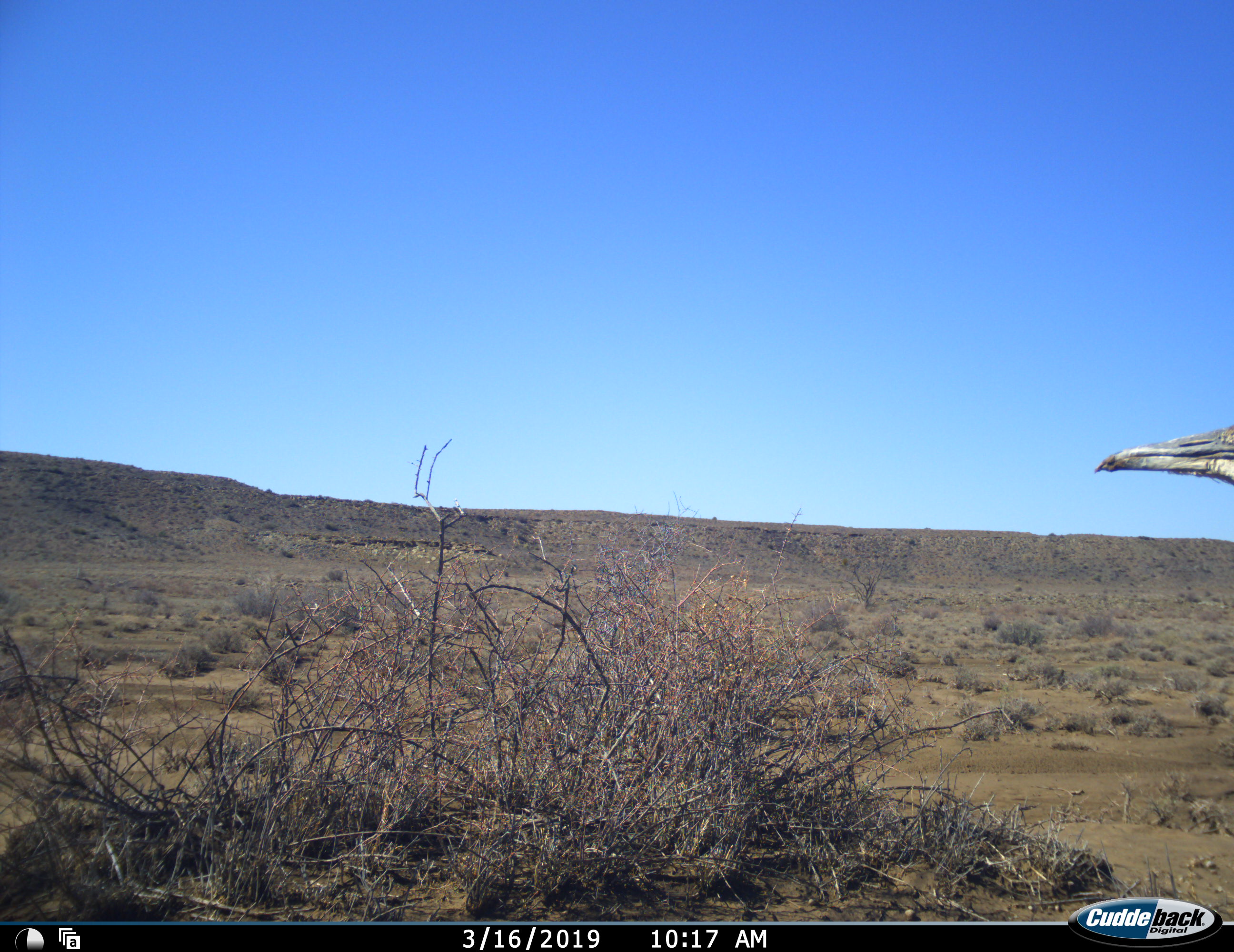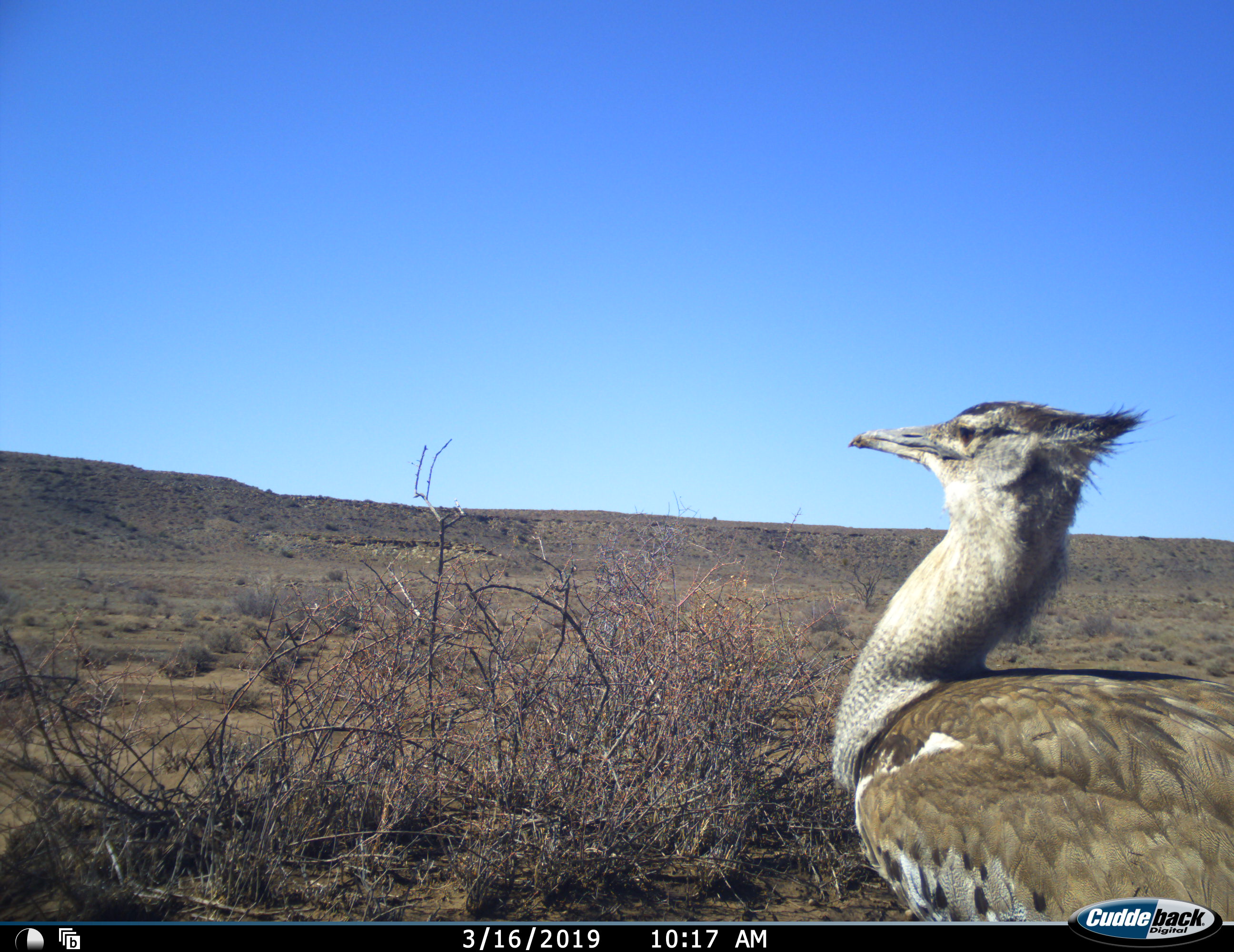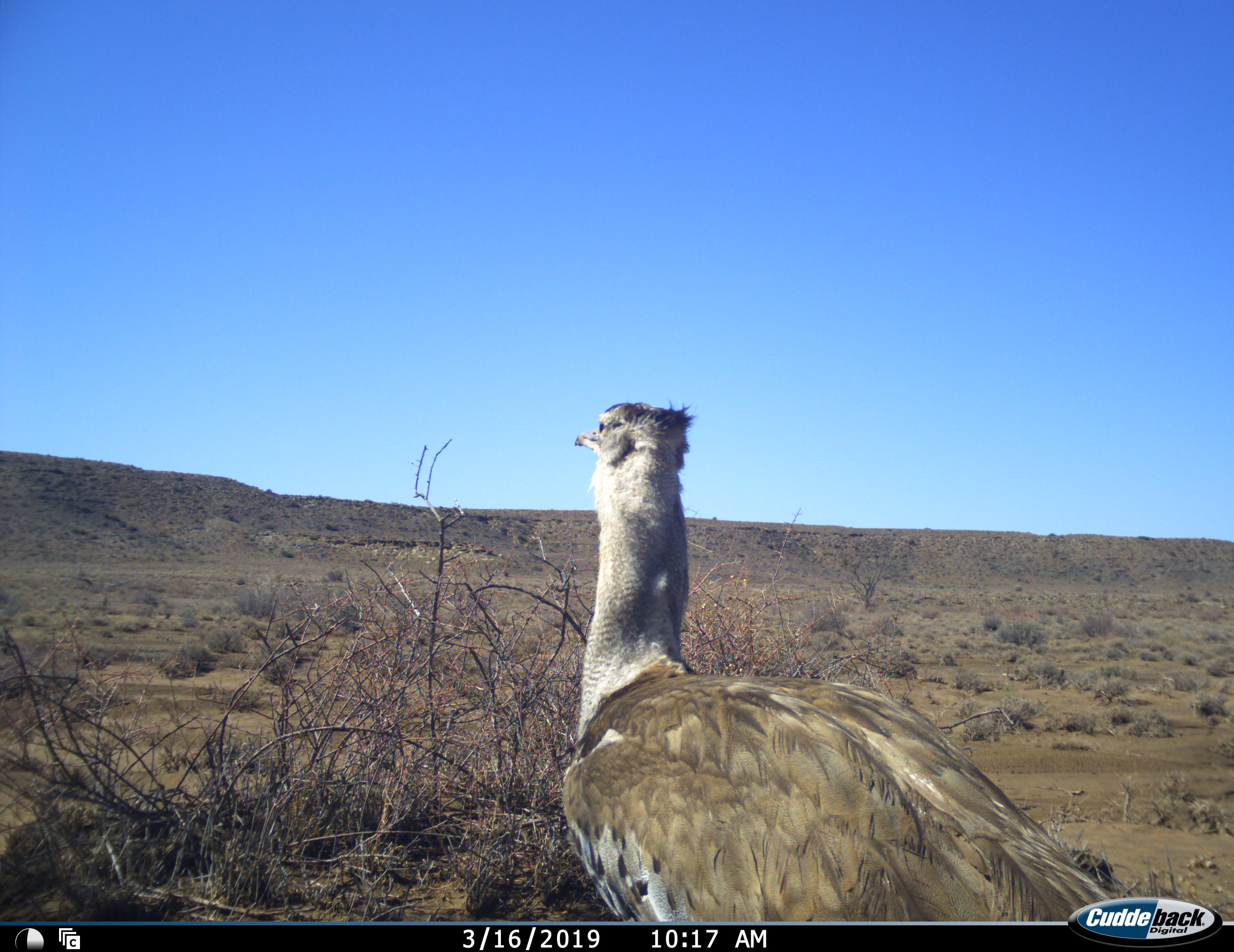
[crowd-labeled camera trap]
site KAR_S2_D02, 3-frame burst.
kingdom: Animalia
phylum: Chordata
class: Aves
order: Otidiformes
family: Otididae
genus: Ardeotis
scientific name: Ardeotis kori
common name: kori bustard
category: bustardkori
Bustardkori (kori bustard) (Ardeotis kori), count 1. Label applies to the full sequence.